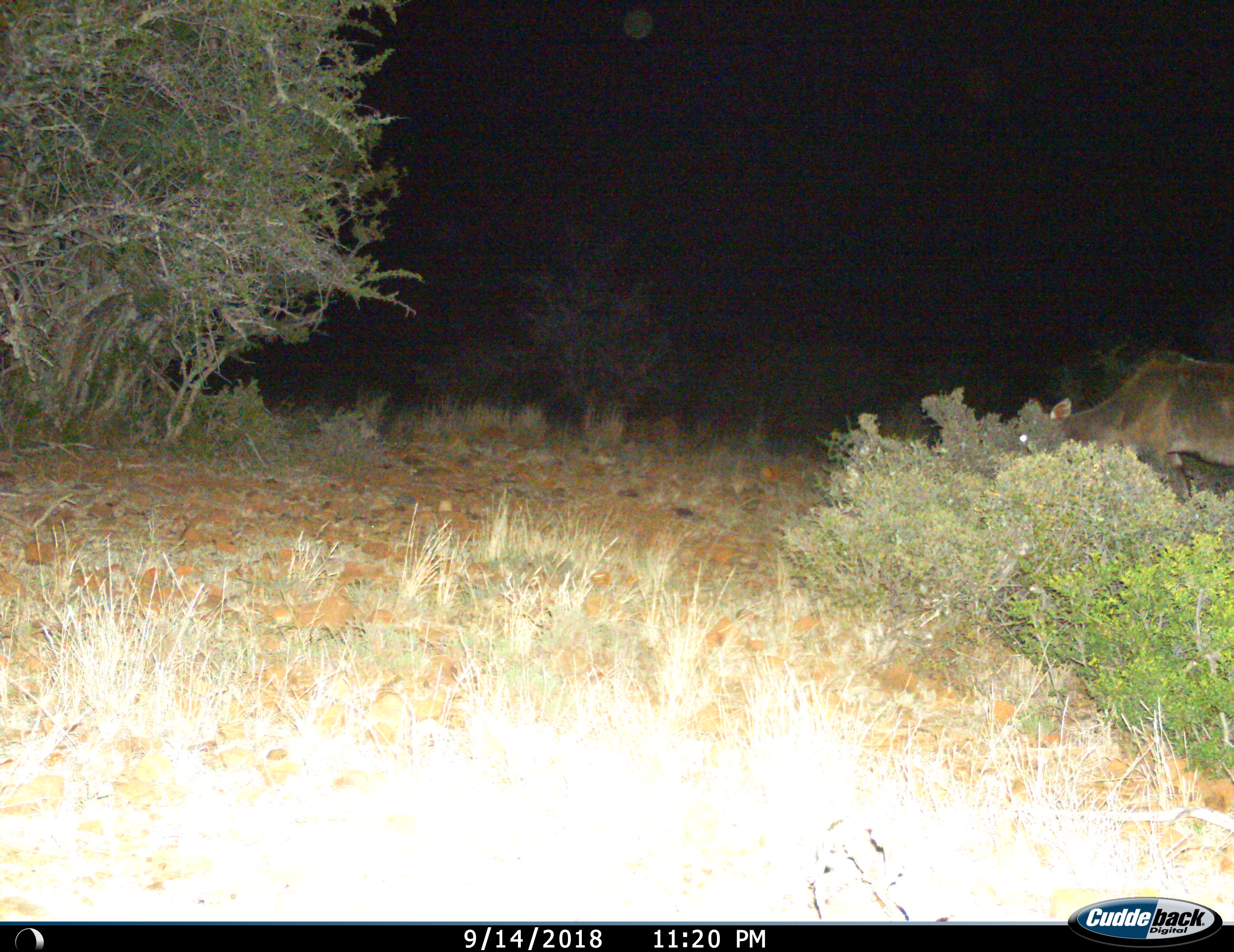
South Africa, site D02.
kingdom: Animalia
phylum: Chordata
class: Mammalia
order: Artiodactyla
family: Bovidae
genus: Tragelaphus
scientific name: Tragelaphus strepsiceros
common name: greater kudu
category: kudu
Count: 1.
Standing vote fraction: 56%.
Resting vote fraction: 0%.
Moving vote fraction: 0%.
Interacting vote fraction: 0%.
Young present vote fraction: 0%.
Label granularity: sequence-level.